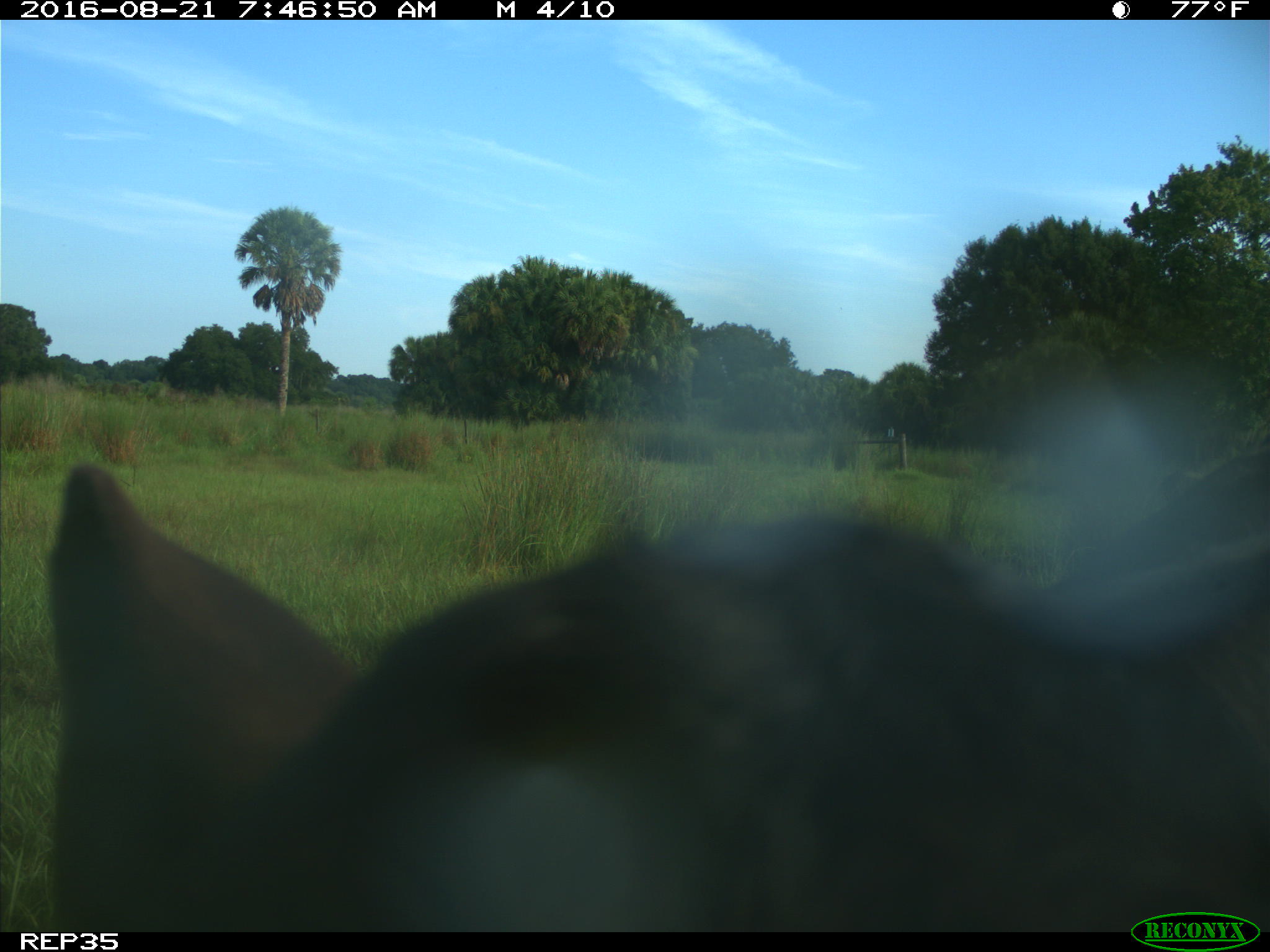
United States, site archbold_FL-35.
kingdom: Animalia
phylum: Chordata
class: Mammalia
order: Artiodactyla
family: Bovidae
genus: Bos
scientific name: Bos taurus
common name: domestic cow